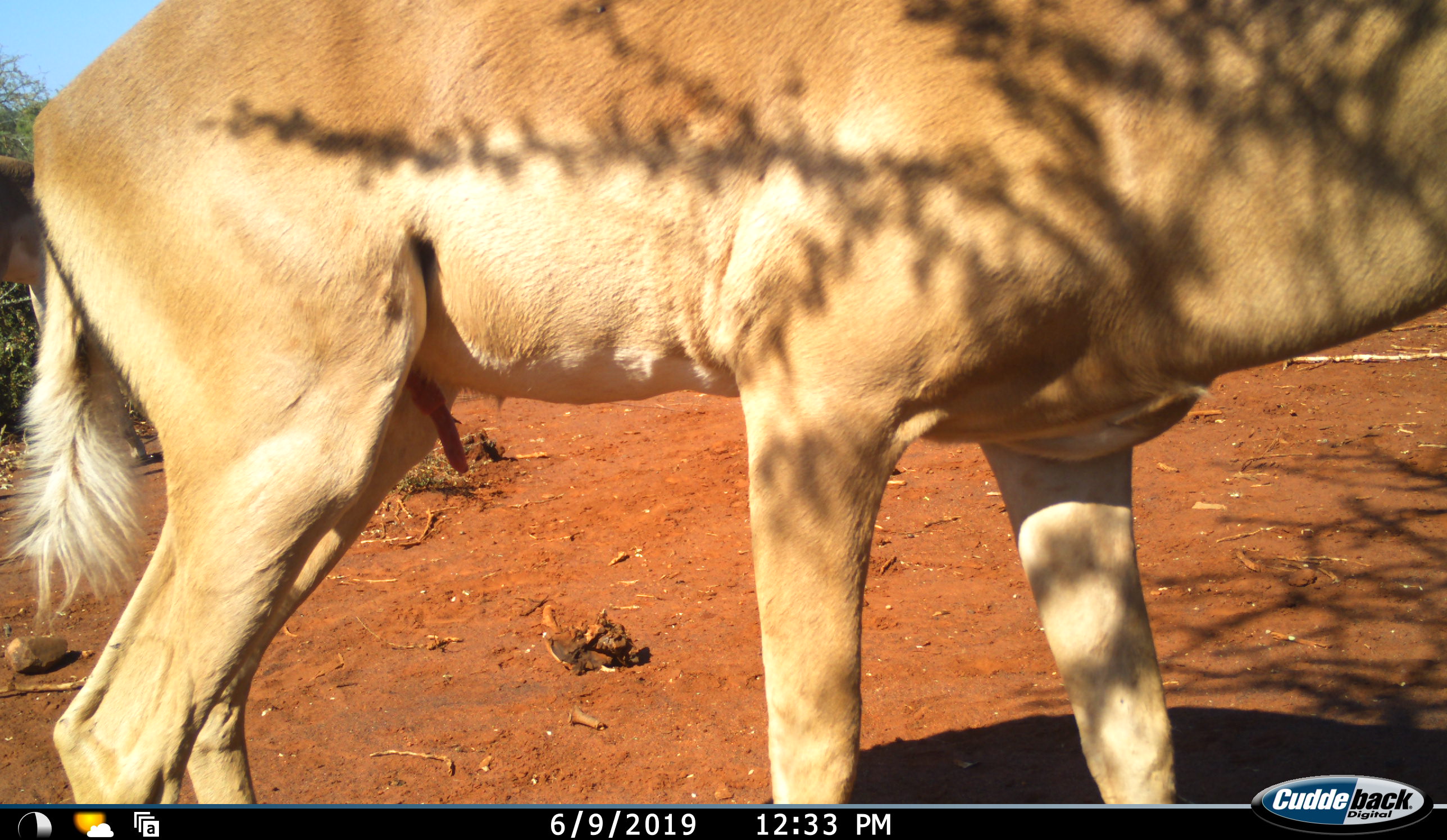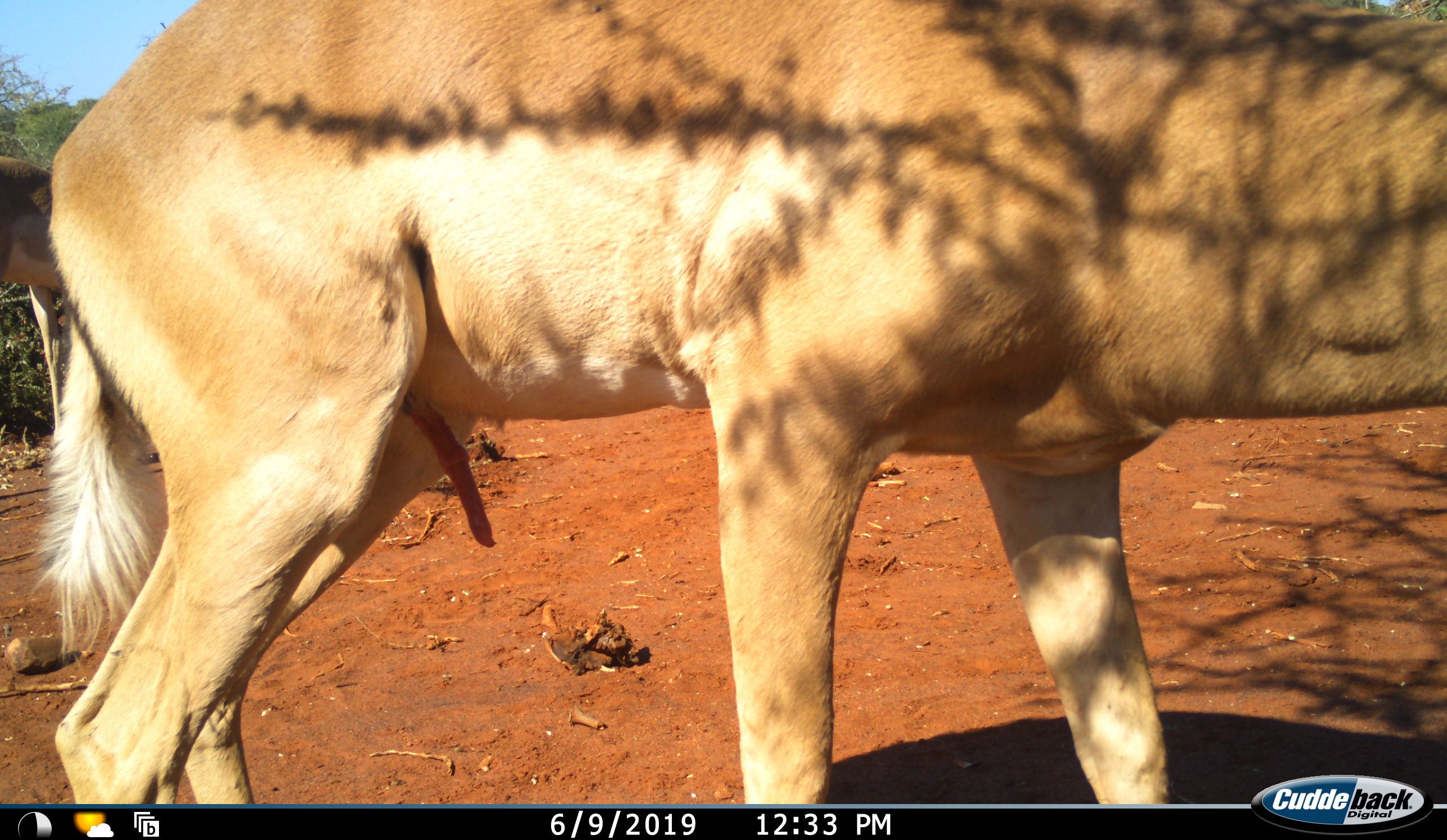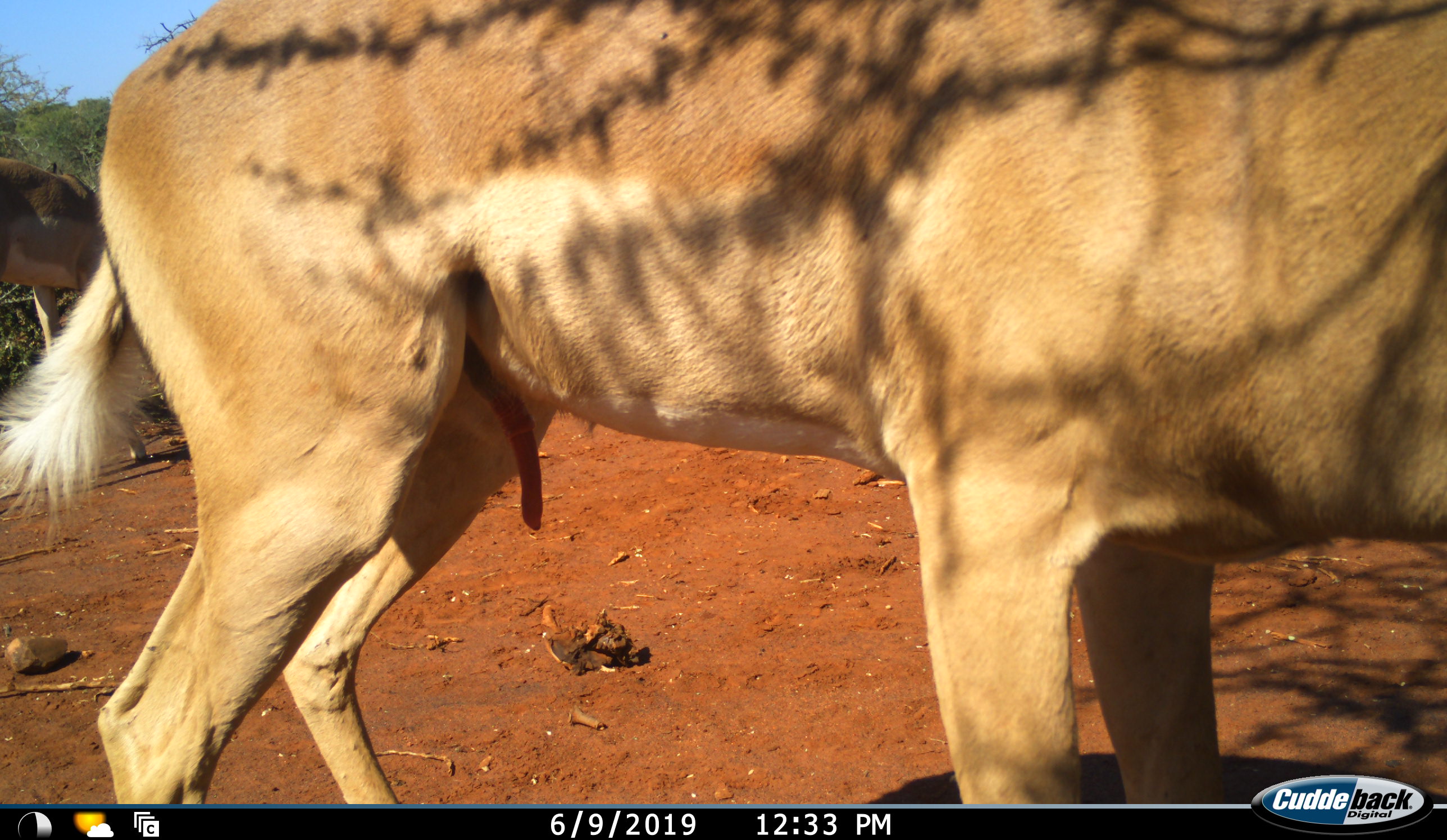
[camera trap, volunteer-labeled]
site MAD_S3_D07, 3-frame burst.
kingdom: Animalia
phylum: Chordata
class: Mammalia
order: Artiodactyla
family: Bovidae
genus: Aepyceros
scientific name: Aepyceros melampus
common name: impala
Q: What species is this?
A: Impala (Aepyceros melampus).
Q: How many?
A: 1.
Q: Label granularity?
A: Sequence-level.